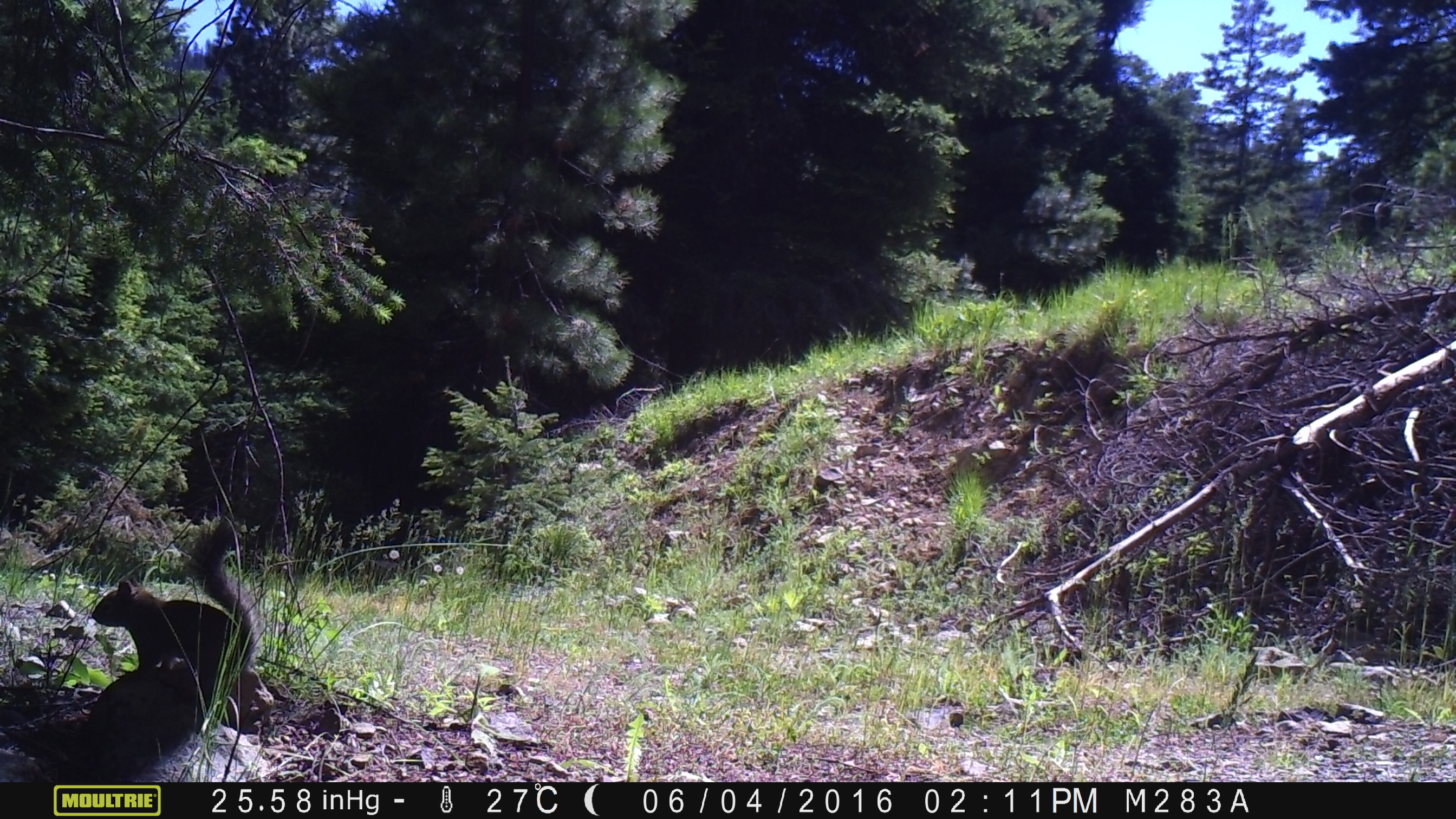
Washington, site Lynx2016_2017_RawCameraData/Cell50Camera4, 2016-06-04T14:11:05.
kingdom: Animalia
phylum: Chordata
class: Mammalia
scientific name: Mammalia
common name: small mammal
Small mammal (Mammalia). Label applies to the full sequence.